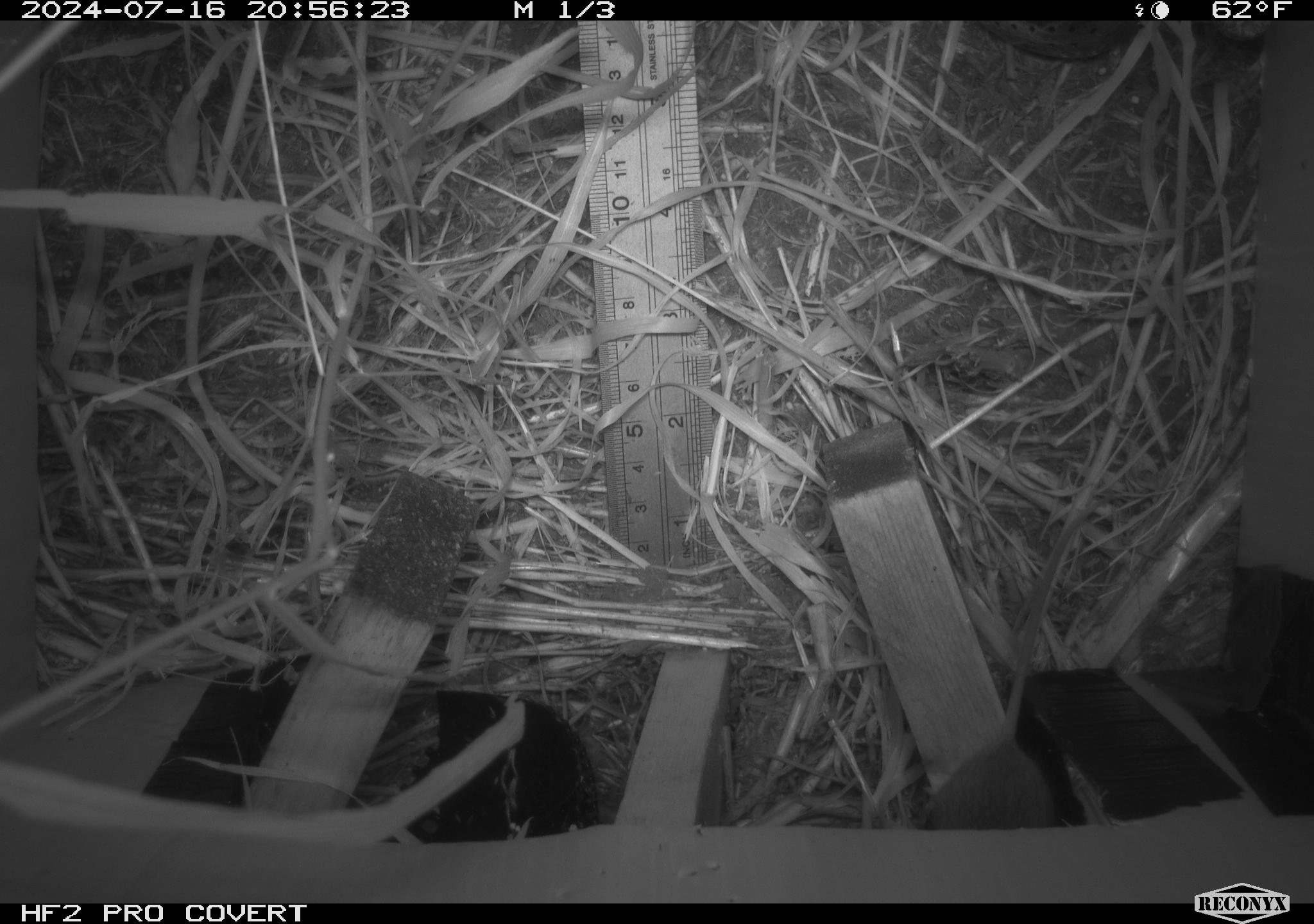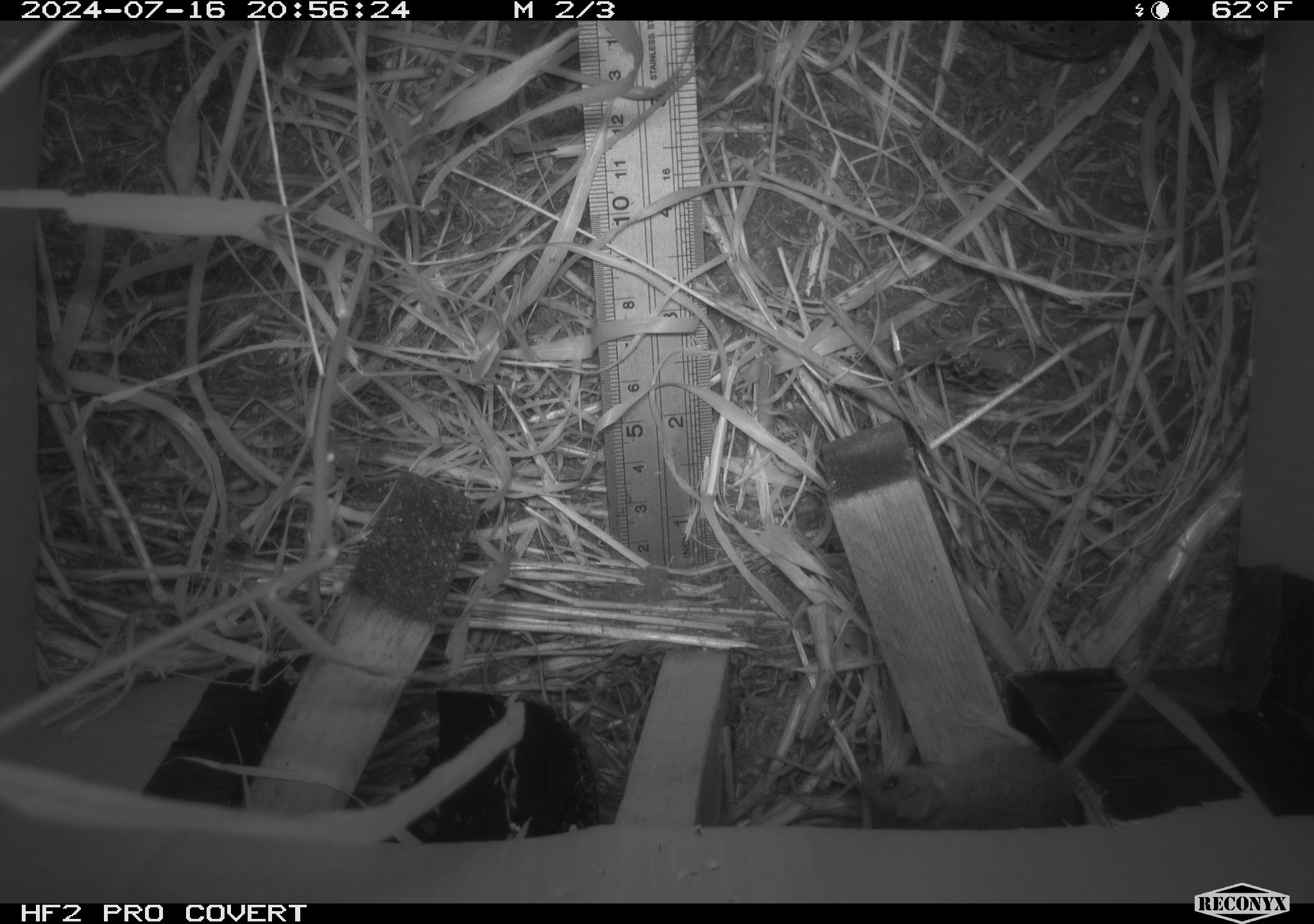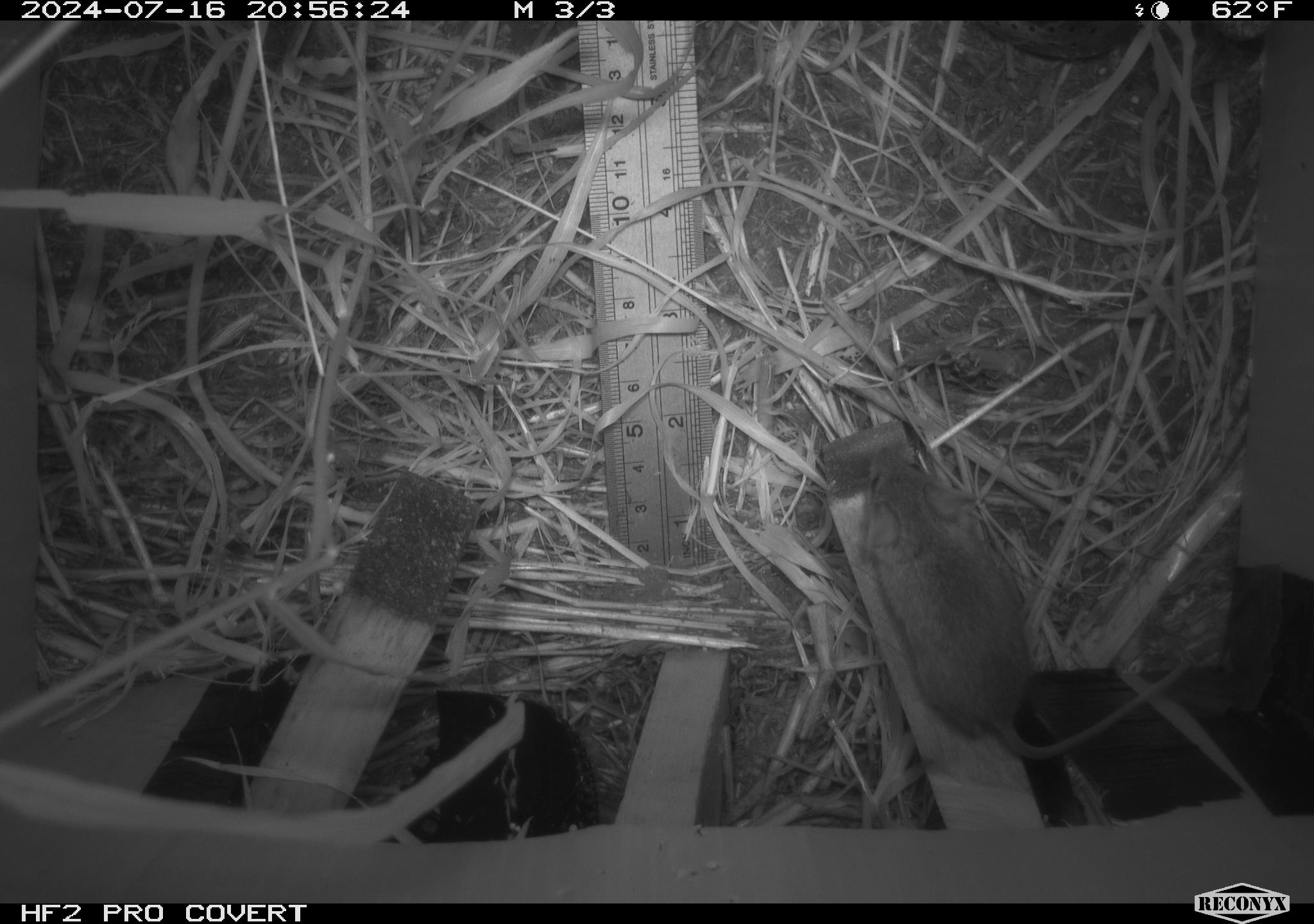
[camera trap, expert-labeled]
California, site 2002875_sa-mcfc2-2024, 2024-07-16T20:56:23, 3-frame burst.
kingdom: Animalia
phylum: Chordata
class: Mammalia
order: Rodentia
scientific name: Rodentia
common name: mouse species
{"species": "mouse species (Rodentia)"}